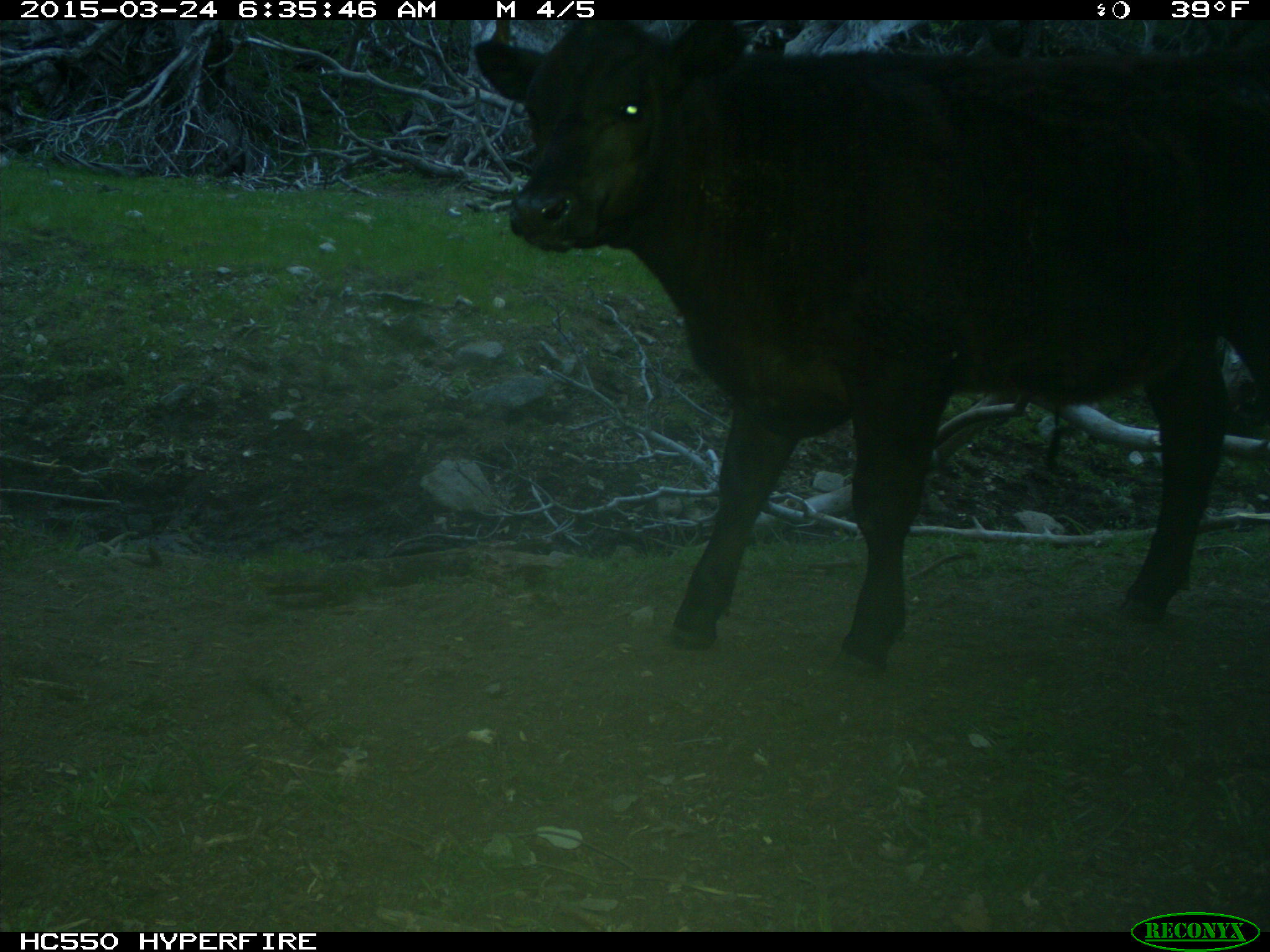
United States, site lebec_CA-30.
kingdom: Animalia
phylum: Chordata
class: Mammalia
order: Artiodactyla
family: Bovidae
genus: Bos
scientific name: Bos taurus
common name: domestic cow